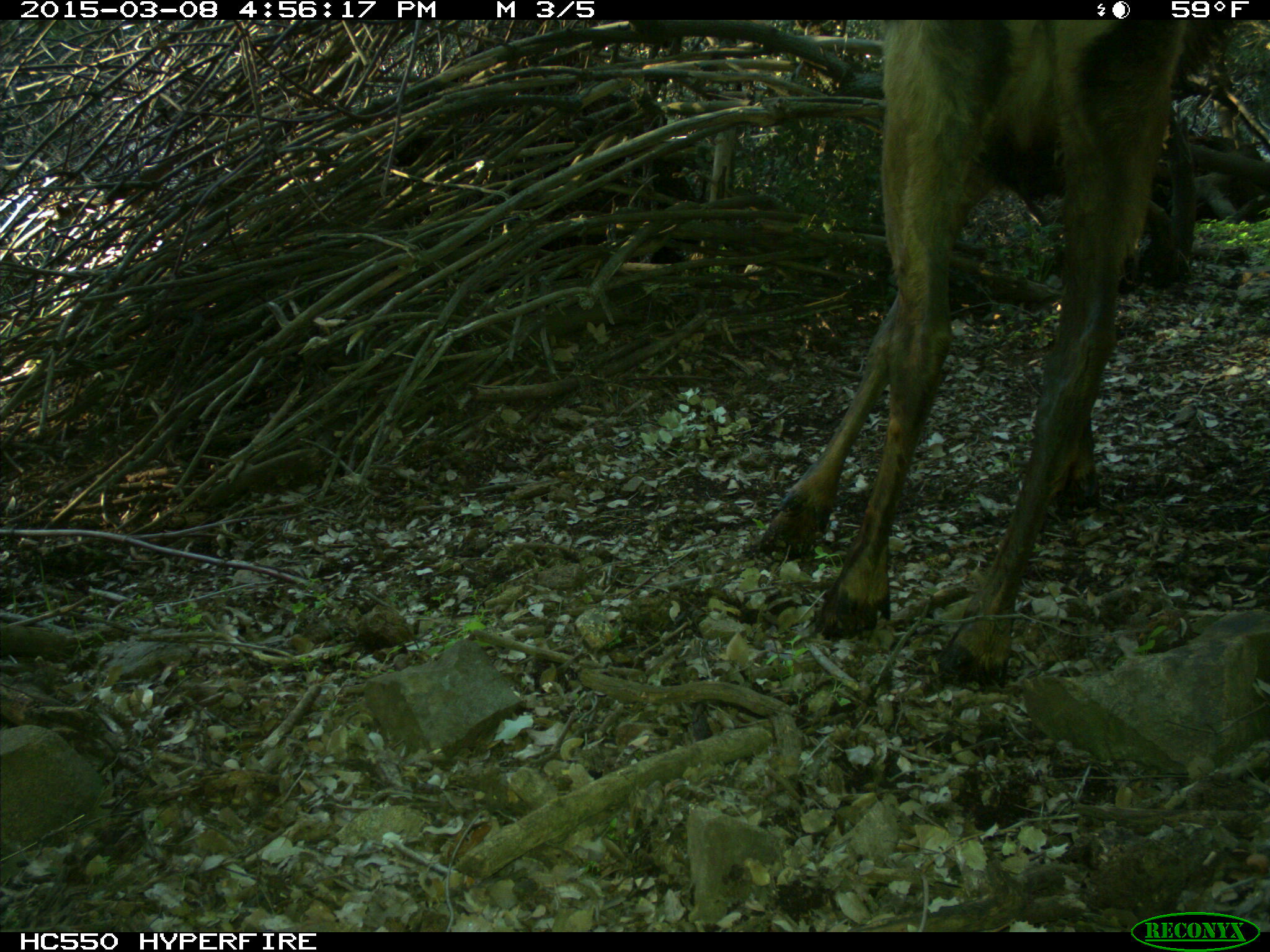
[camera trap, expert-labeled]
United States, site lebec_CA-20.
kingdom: Animalia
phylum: Chordata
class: Mammalia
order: Artiodactyla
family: Cervidae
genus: Cervus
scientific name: Cervus canadensis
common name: elk